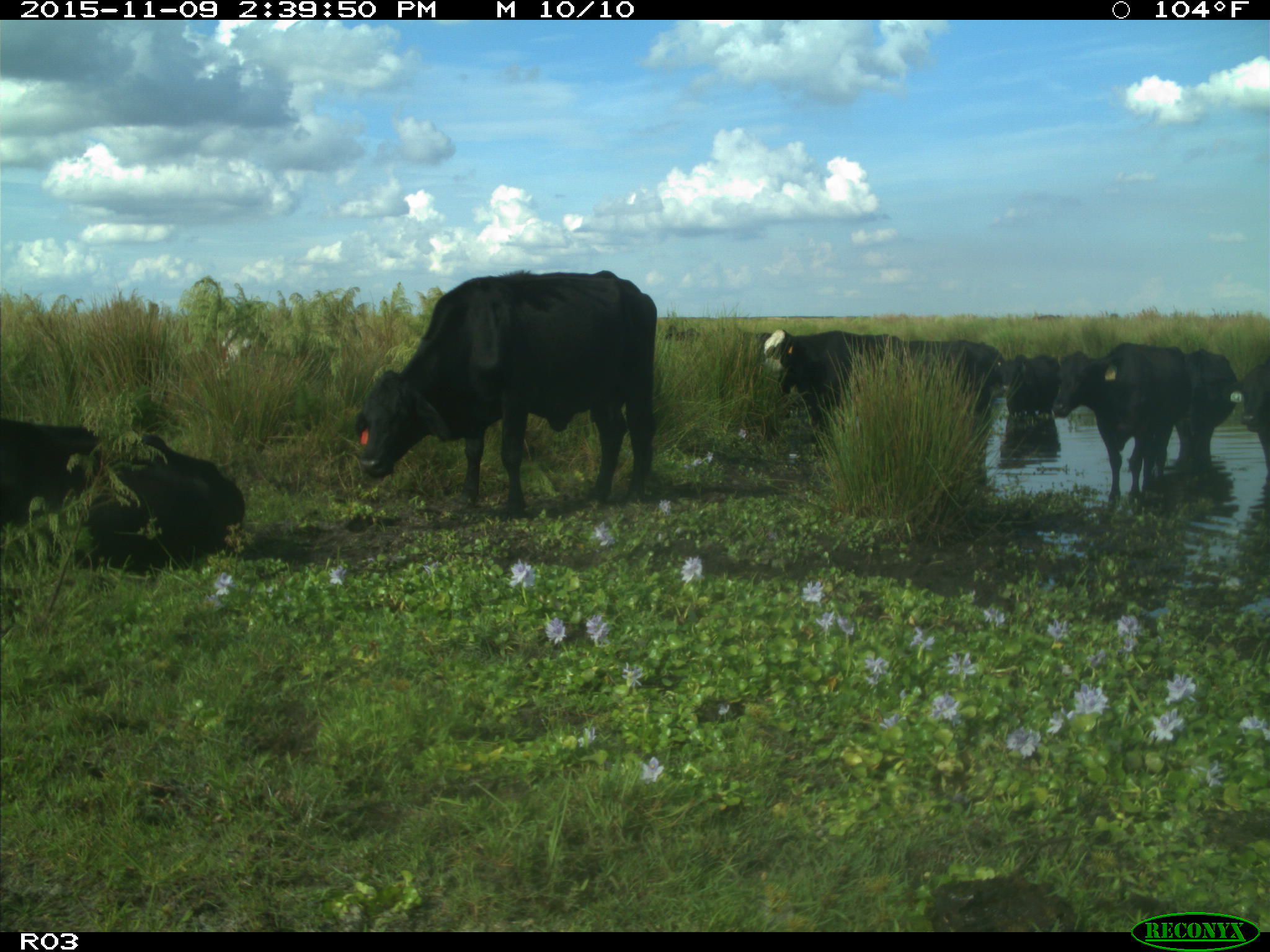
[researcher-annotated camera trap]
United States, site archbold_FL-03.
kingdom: Animalia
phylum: Chordata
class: Mammalia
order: Artiodactyla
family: Bovidae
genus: Bos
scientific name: Bos taurus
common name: domestic cow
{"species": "Bos taurus (domestic cow)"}